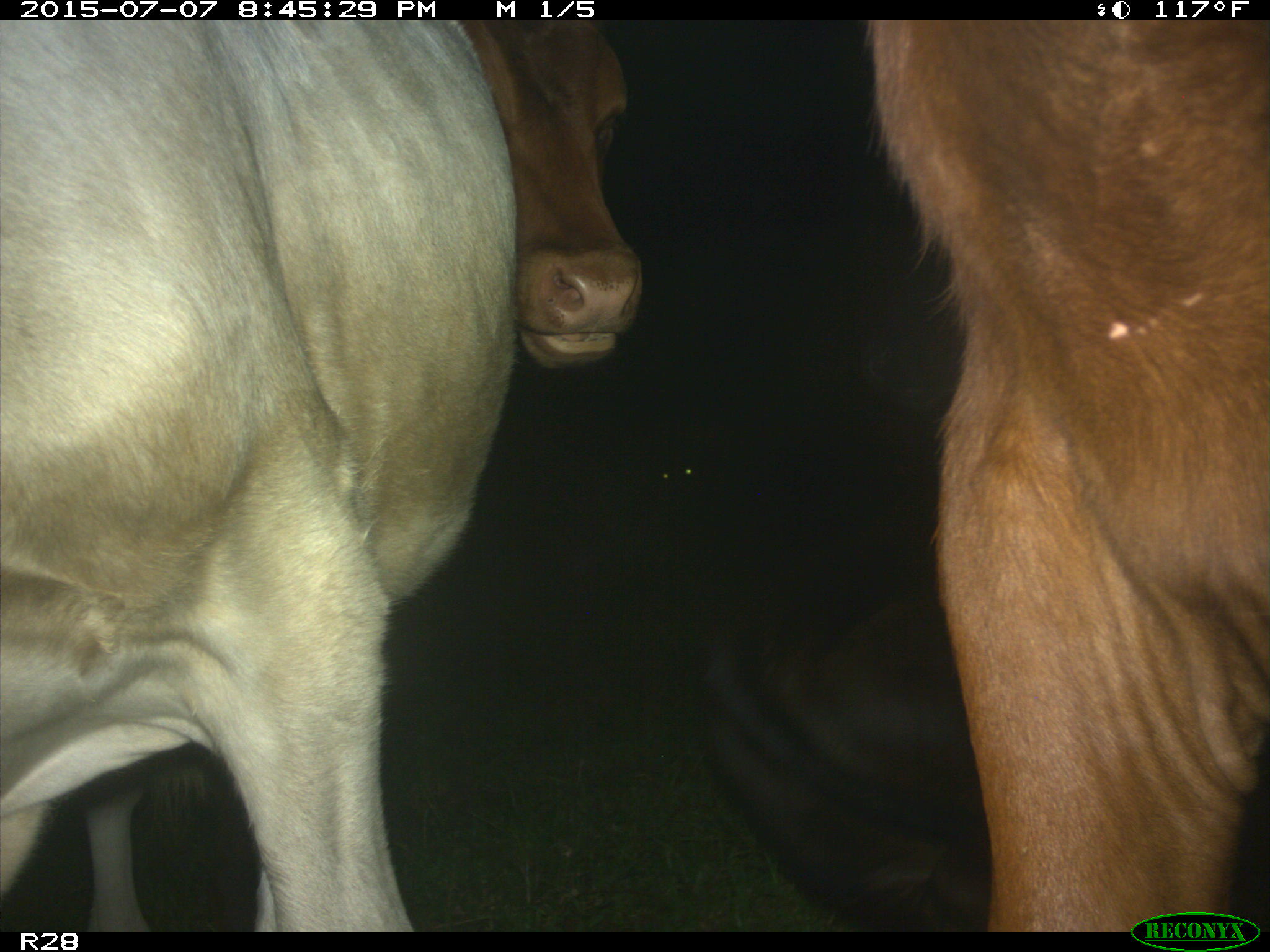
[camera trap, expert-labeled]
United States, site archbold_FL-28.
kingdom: Animalia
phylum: Chordata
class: Mammalia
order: Artiodactyla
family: Bovidae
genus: Bos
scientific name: Bos taurus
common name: domestic cow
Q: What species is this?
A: Bos taurus (domestic cow).